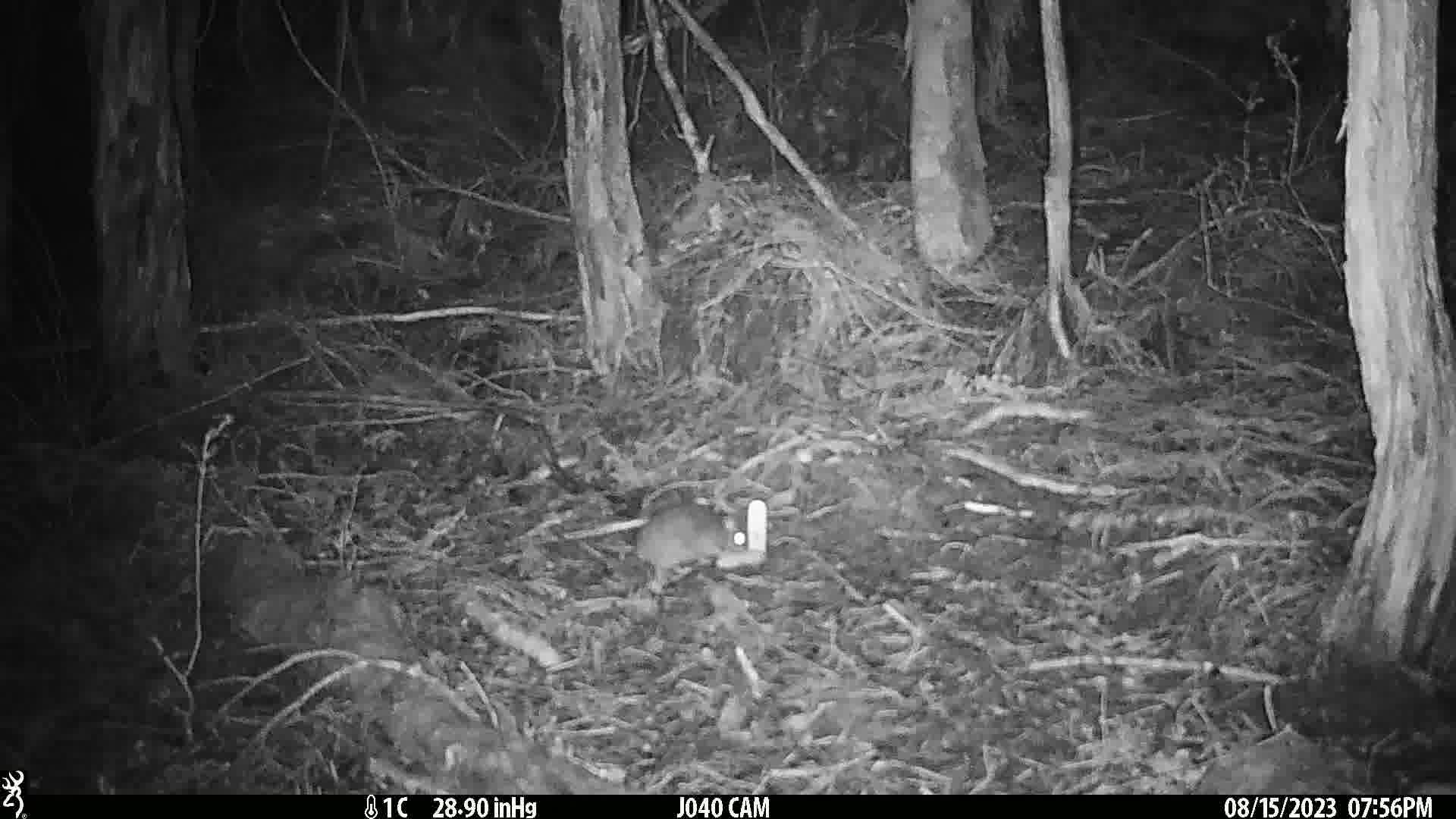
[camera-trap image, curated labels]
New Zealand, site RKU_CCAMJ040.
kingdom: Animalia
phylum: Chordata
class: Mammalia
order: Rodentia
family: Muridae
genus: Rattus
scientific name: Rattus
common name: rat